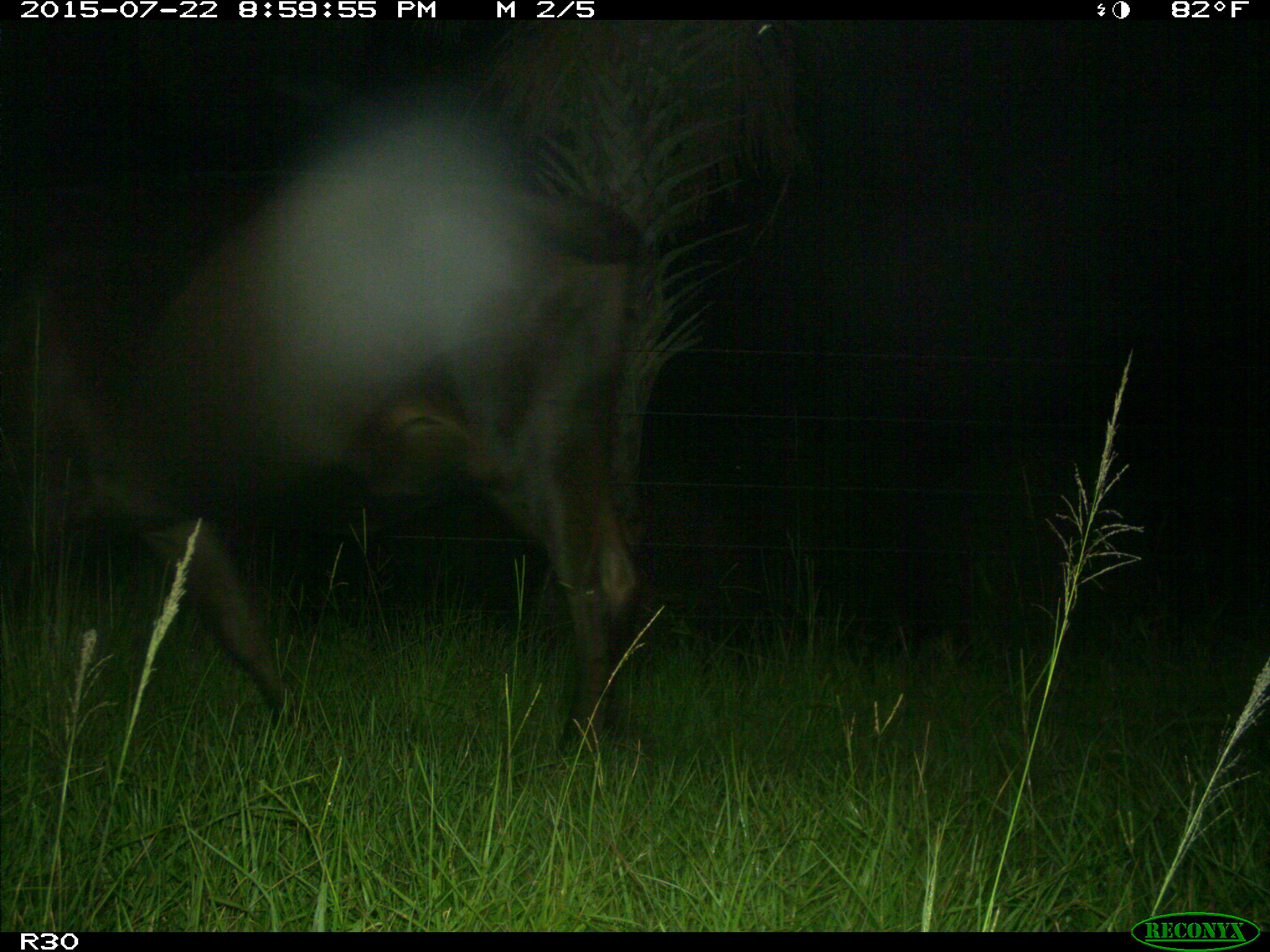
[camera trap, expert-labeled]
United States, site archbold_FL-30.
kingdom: Animalia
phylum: Chordata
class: Mammalia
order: Artiodactyla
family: Bovidae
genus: Bos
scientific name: Bos taurus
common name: domestic cow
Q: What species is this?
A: Bos taurus (domestic cow).